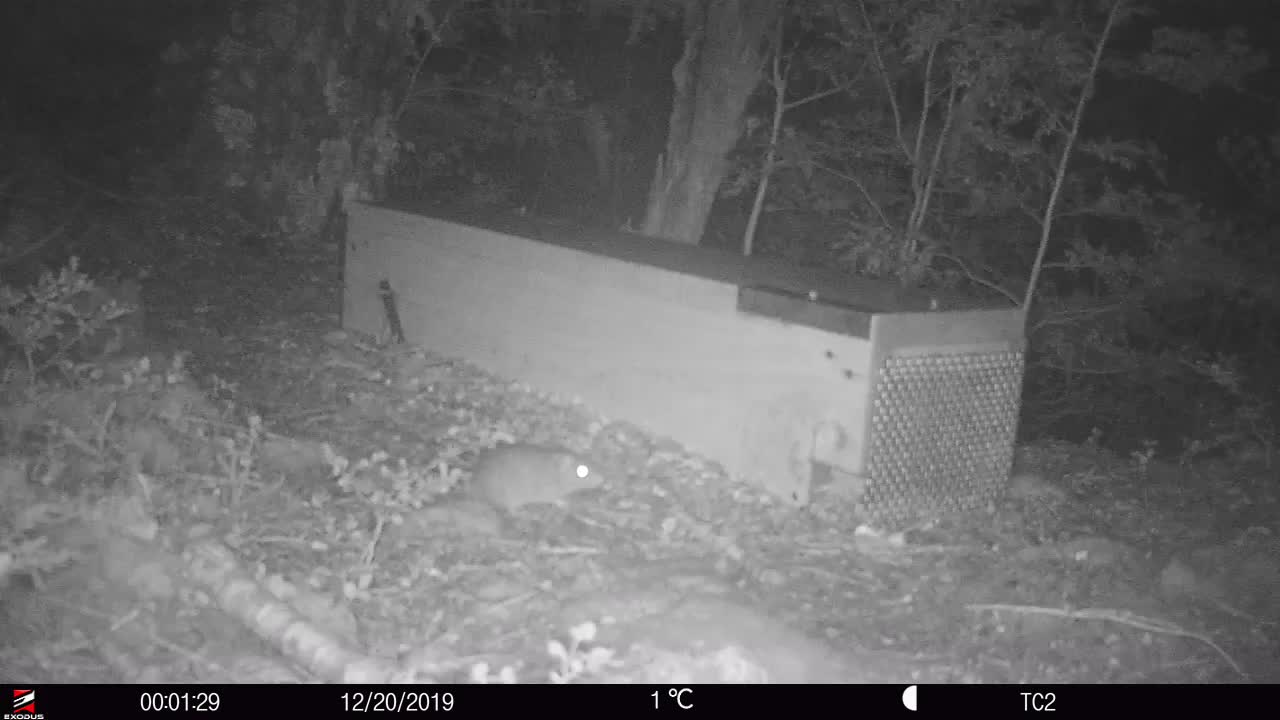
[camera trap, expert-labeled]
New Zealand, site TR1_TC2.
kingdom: Animalia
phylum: Chordata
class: Mammalia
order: Rodentia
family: Muridae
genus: Rattus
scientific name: Rattus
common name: rat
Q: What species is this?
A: Rat (Rattus).